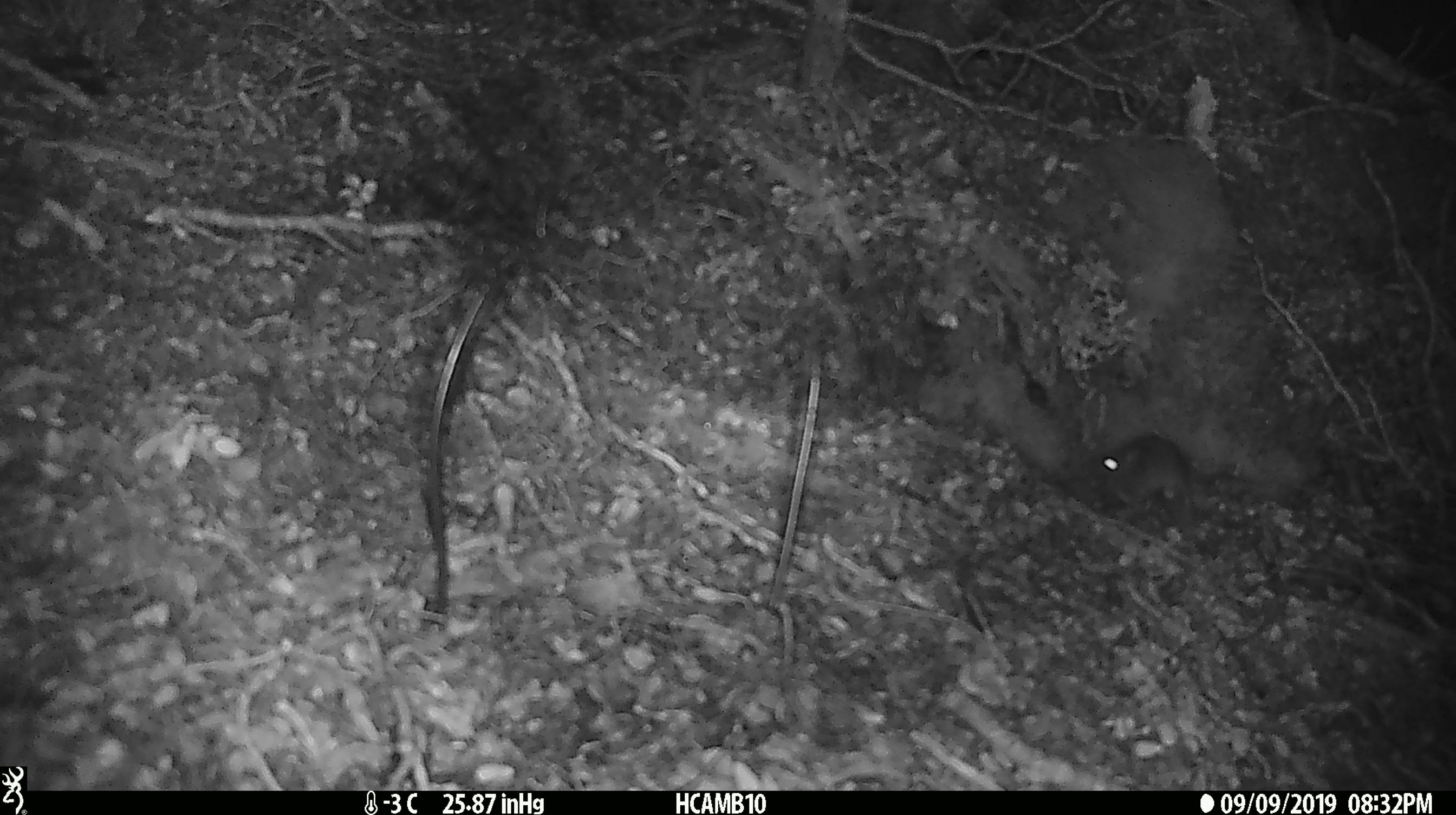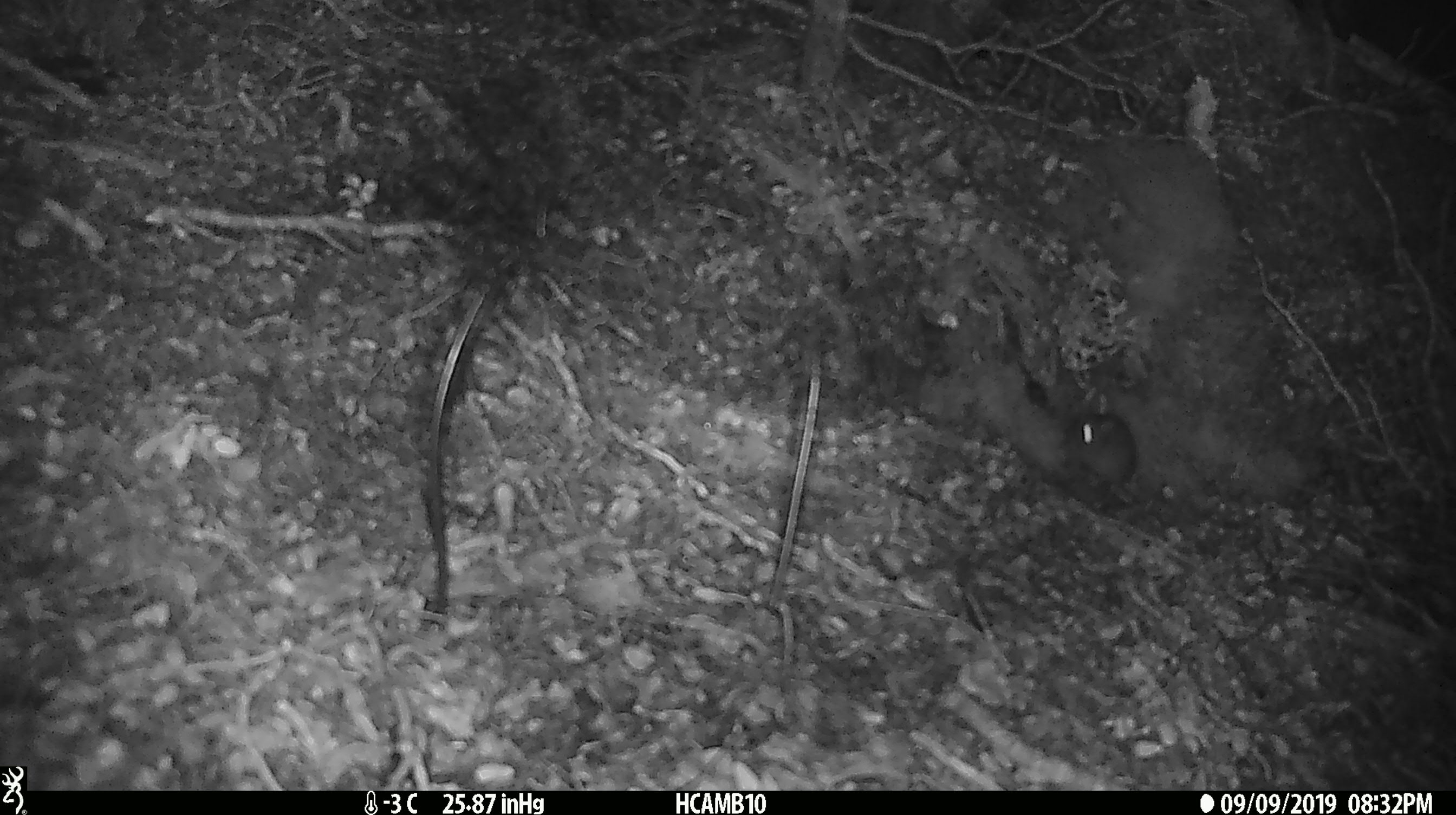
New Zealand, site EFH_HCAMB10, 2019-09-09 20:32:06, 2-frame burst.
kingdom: Animalia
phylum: Chordata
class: Mammalia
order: Rodentia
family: Muridae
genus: Mus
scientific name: Mus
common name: mouse